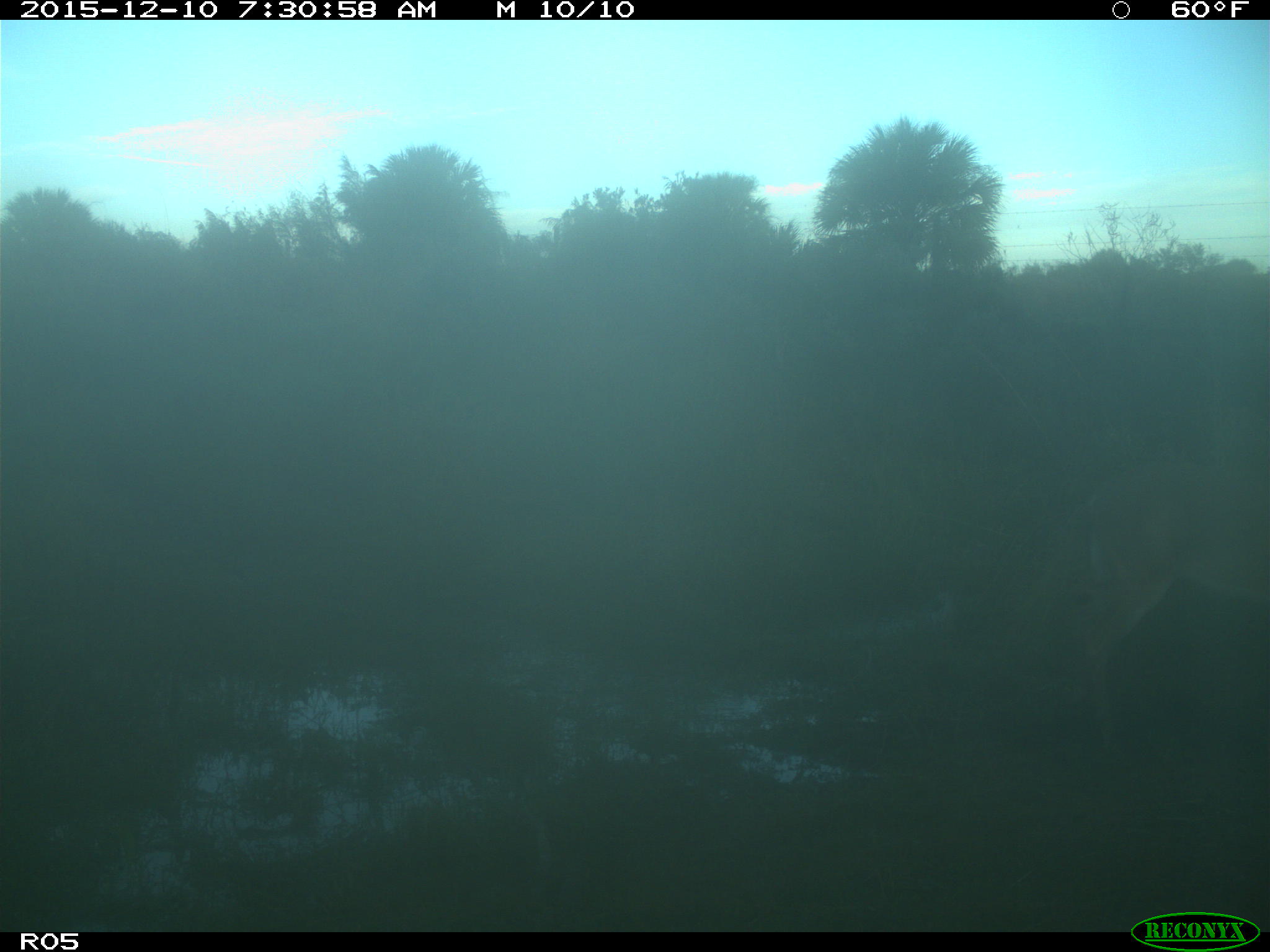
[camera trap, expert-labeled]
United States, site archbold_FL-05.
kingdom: Animalia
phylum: Chordata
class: Mammalia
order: Artiodactyla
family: Cervidae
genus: Odocoileus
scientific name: Odocoileus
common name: deer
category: unidentified deer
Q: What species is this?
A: Unidentified deer (deer) (Odocoileus).